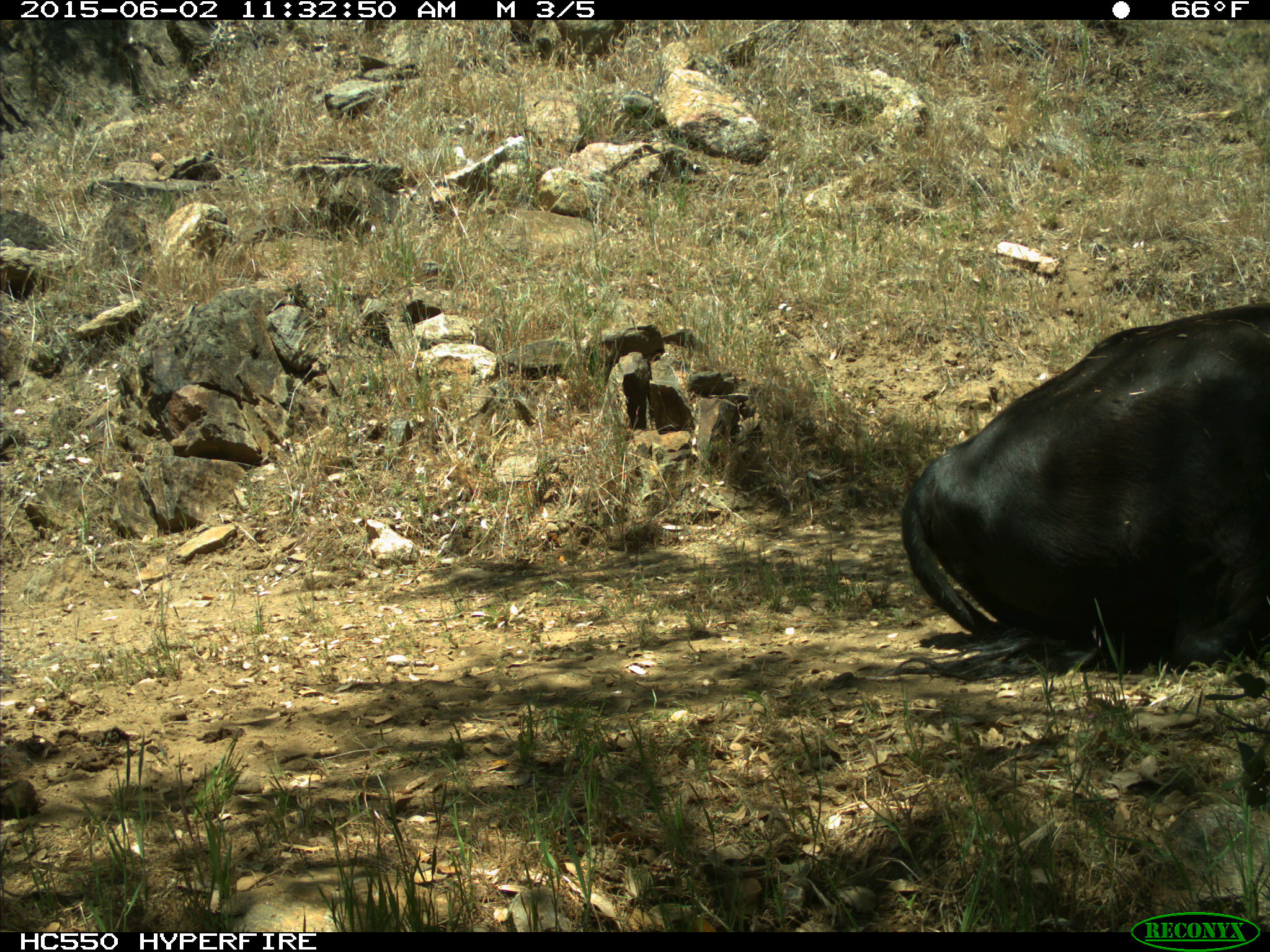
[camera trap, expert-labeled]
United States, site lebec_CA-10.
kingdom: Animalia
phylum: Chordata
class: Mammalia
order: Artiodactyla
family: Bovidae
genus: Bos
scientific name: Bos taurus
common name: domestic cow